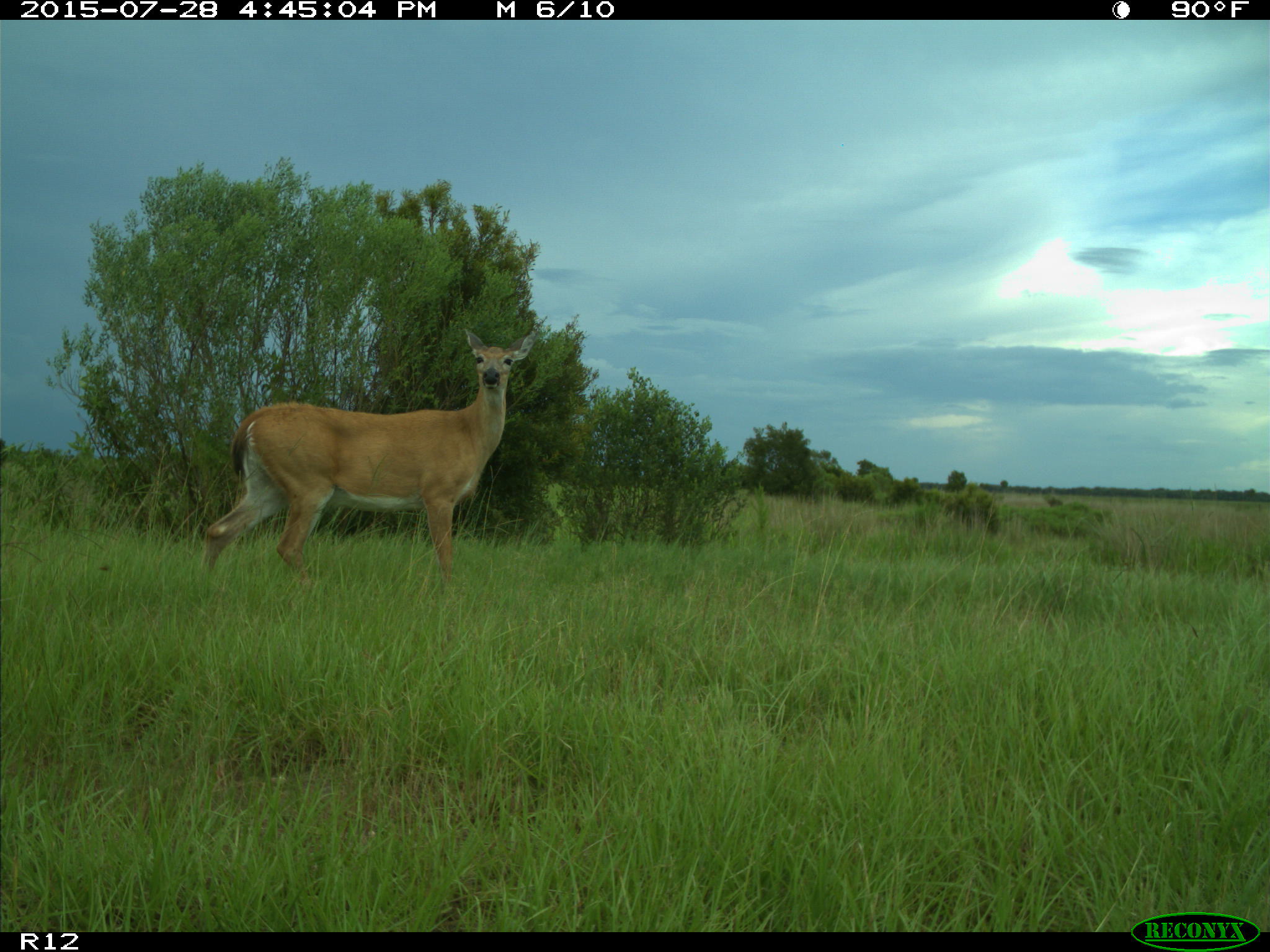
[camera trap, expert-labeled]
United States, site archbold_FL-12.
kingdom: Animalia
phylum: Chordata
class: Mammalia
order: Artiodactyla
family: Cervidae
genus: Odocoileus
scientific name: Odocoileus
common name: deer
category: unidentified deer